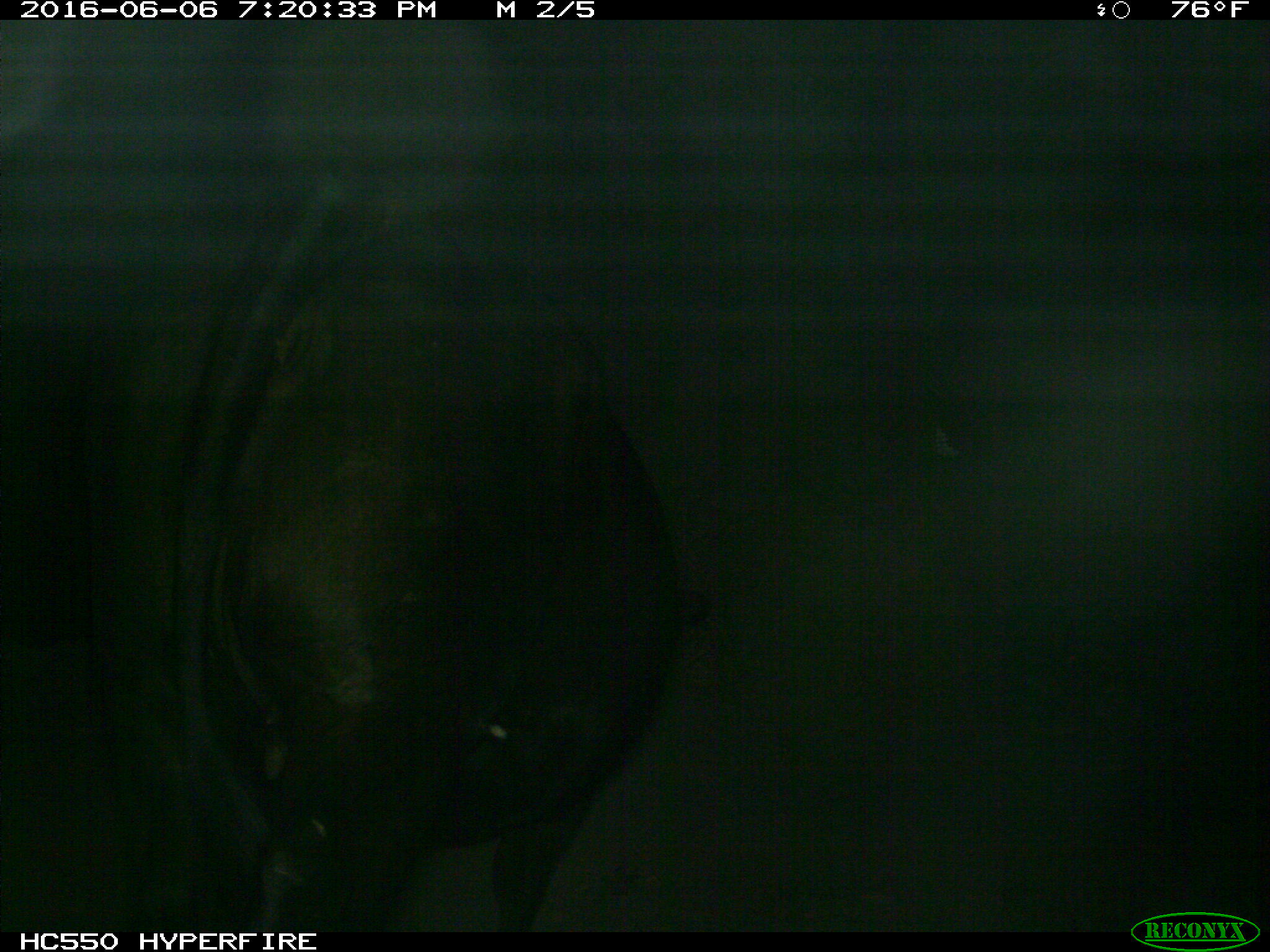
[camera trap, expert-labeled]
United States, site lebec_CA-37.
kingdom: Animalia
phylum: Chordata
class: Mammalia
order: Artiodactyla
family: Bovidae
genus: Bos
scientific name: Bos taurus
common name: domestic cow